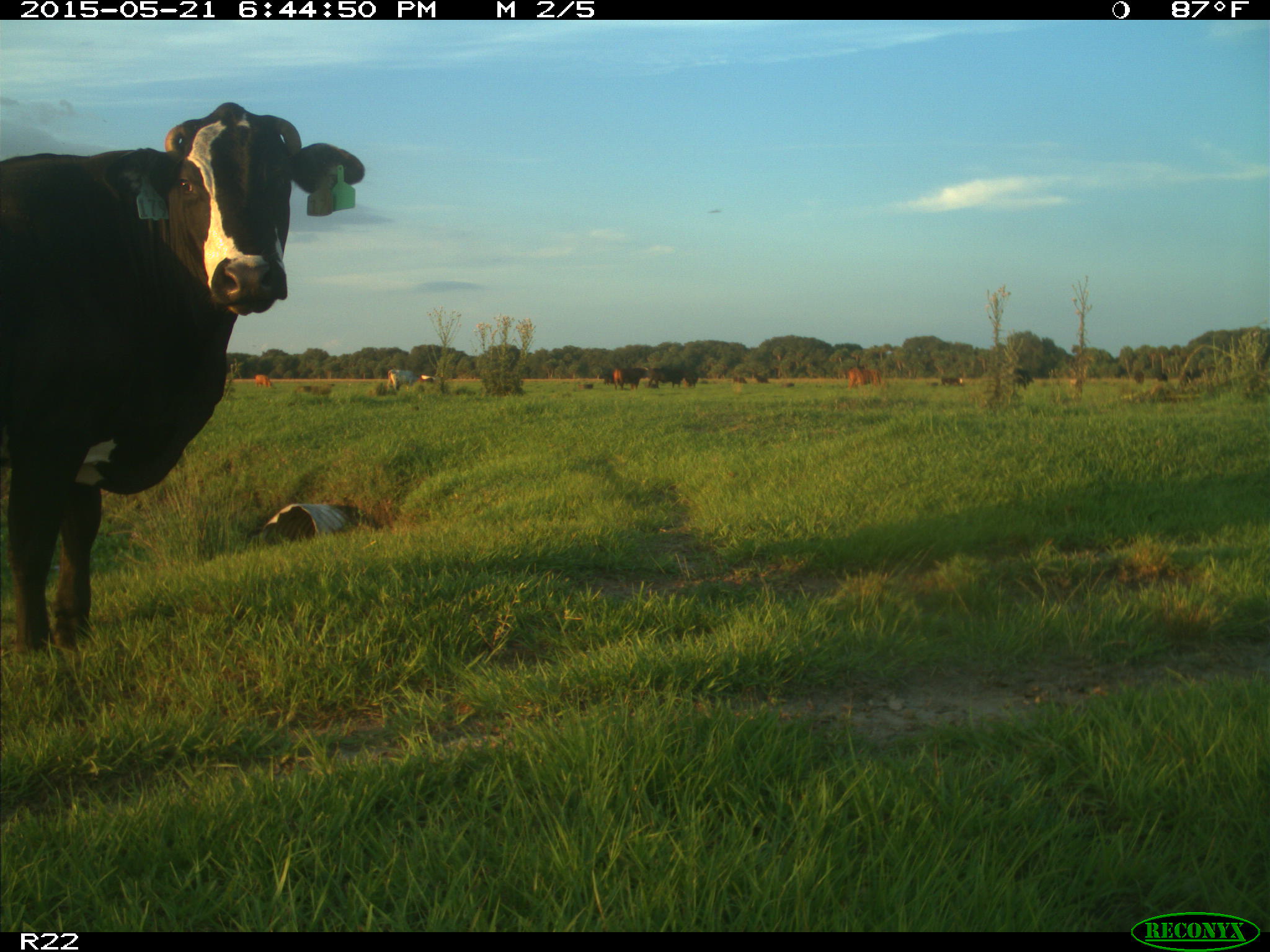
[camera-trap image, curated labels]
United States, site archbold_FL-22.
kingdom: Animalia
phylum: Chordata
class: Mammalia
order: Artiodactyla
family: Bovidae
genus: Bos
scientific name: Bos taurus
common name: domestic cow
Bos taurus (domestic cow).